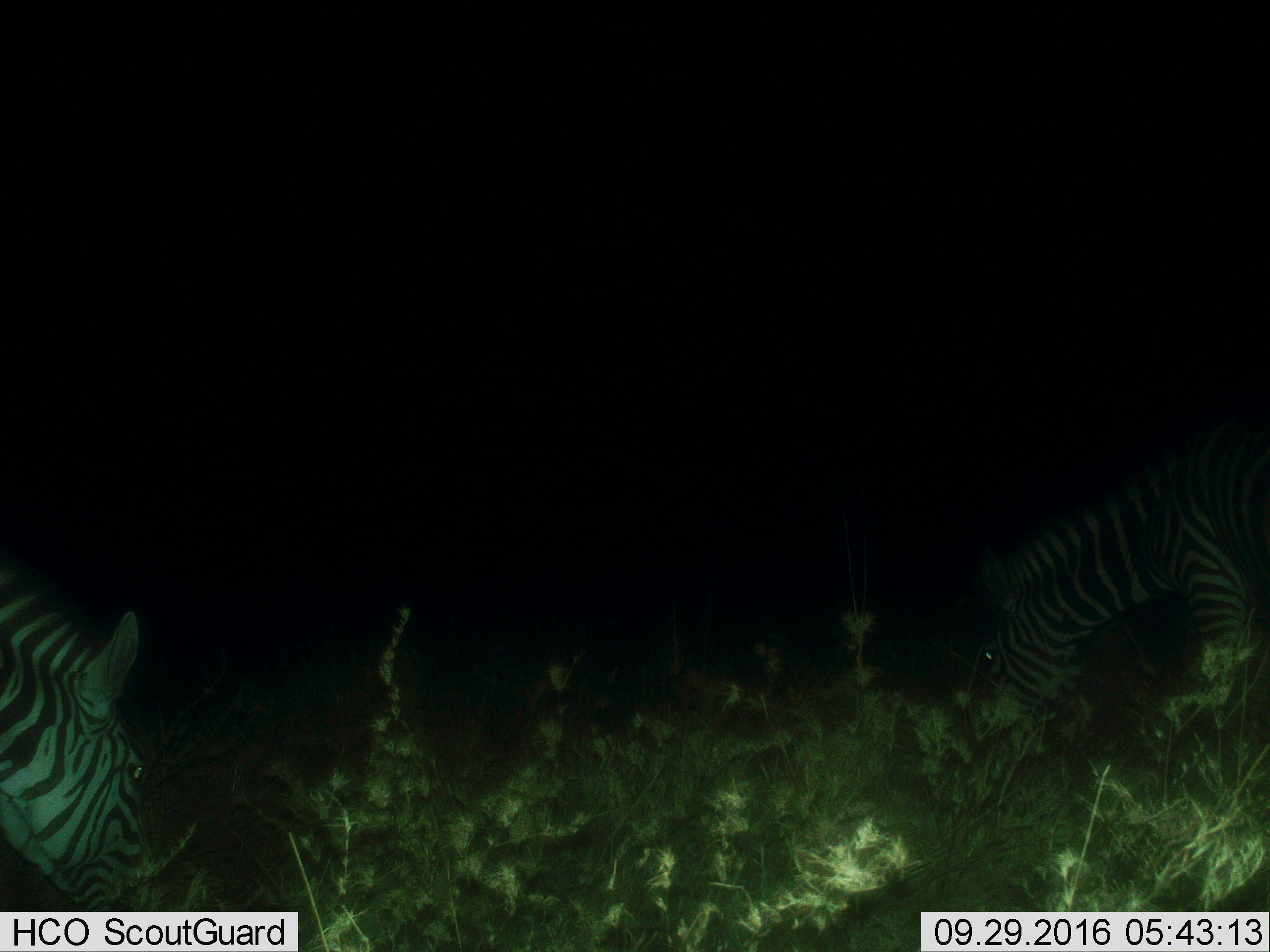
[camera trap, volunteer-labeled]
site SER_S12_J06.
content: unidentified animal